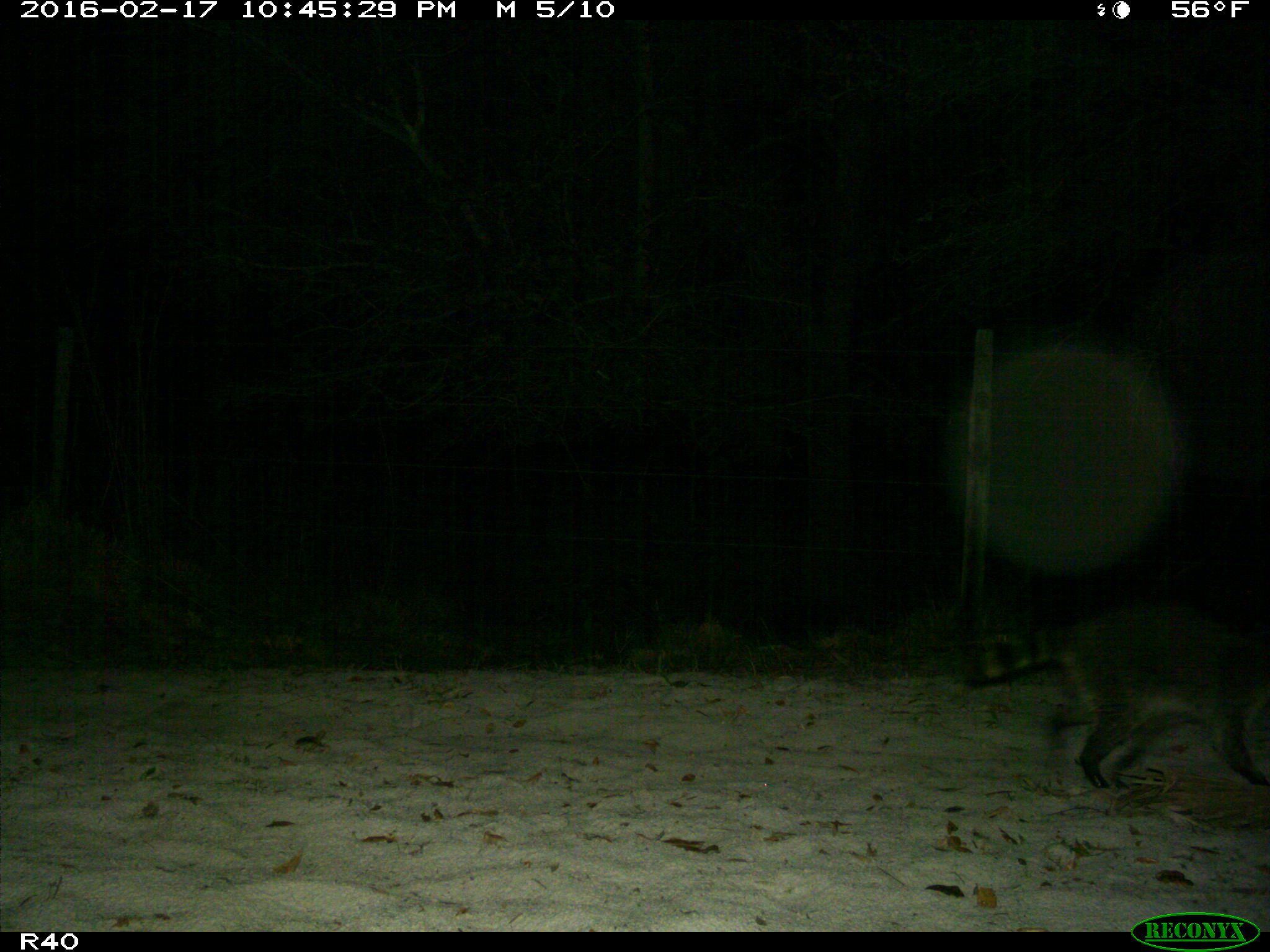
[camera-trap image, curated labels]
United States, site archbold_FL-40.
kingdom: Animalia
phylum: Chordata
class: Mammalia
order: Carnivora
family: Procyonidae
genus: Procyon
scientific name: Procyon lotor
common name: common raccoon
Procyon lotor (common raccoon).